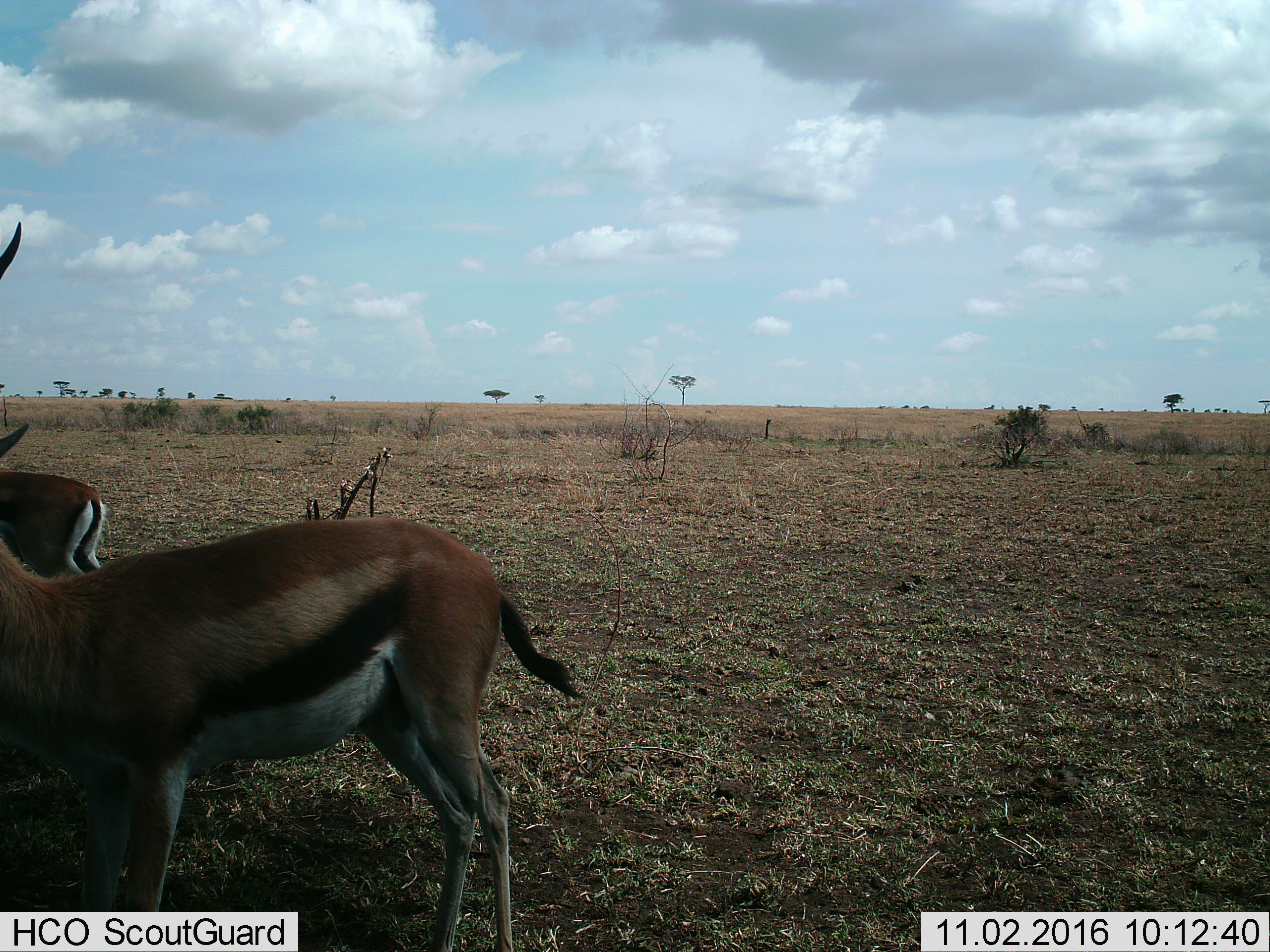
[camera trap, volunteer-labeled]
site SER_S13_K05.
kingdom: Animalia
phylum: Chordata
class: Mammalia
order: Artiodactyla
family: Bovidae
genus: Eudorcas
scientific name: Eudorcas thomsonii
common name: thomson's gazelle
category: gazellethomsons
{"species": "gazellethomsons (thomson's gazelle) (Eudorcas thomsonii)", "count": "2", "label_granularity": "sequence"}